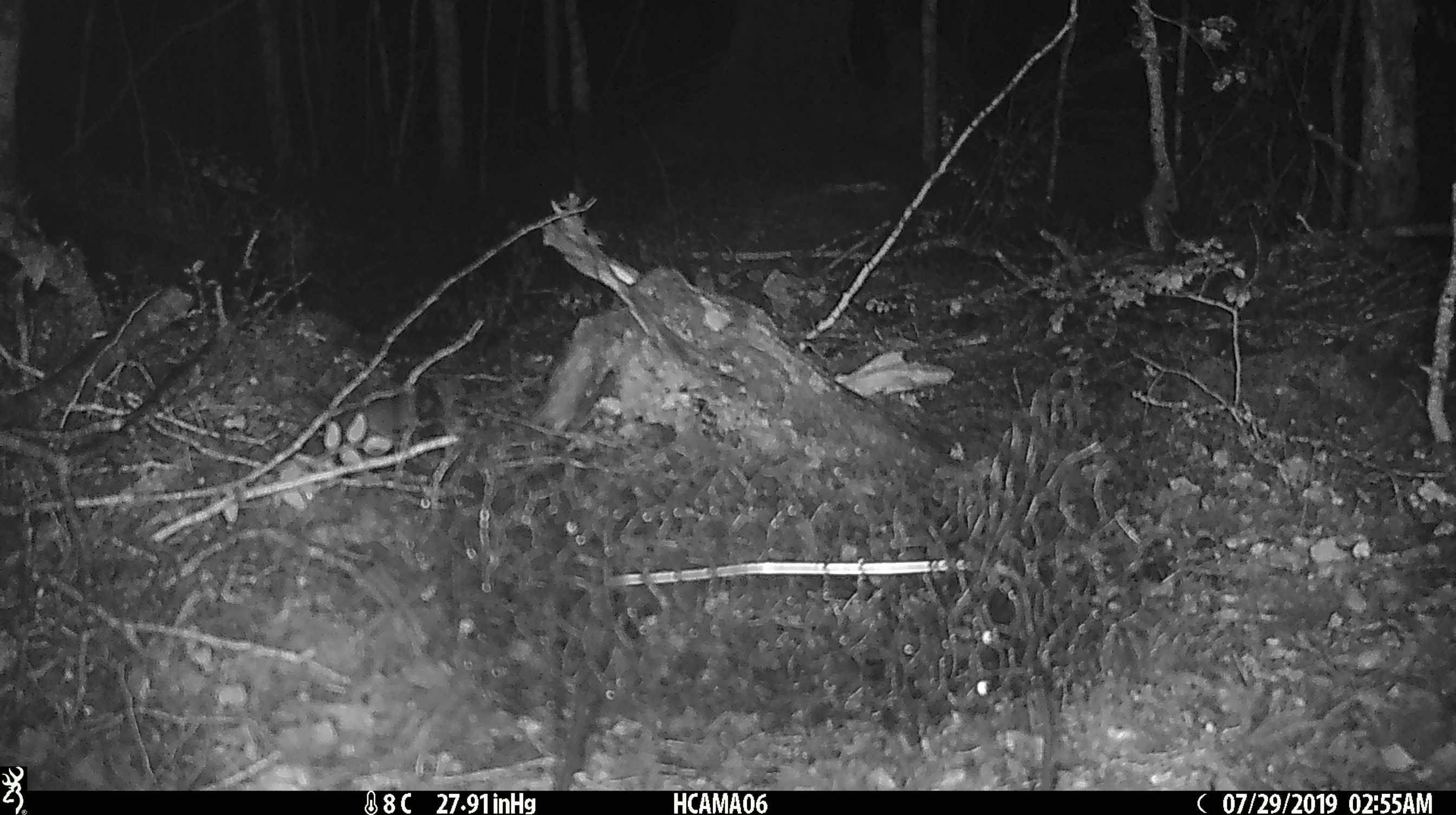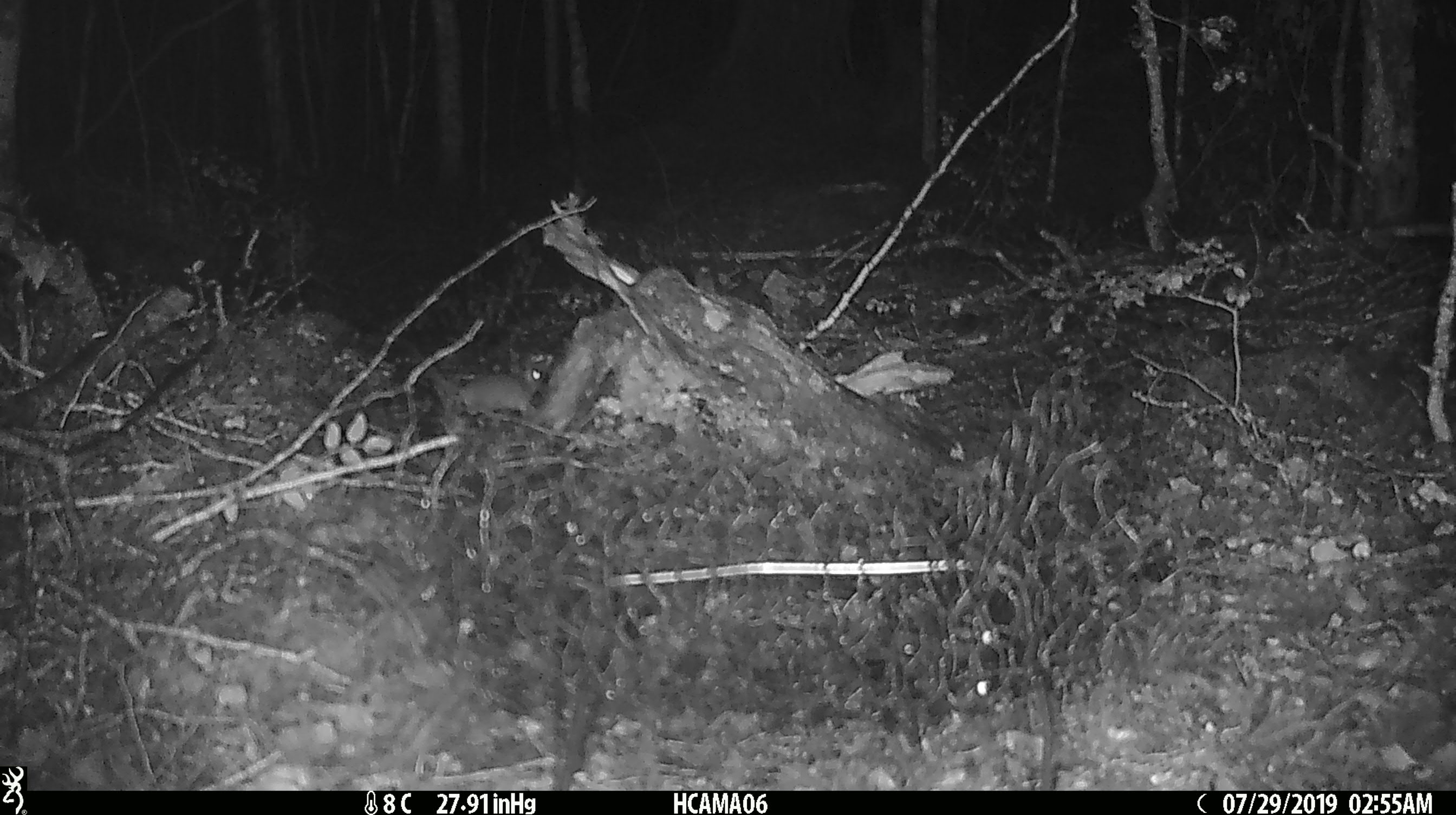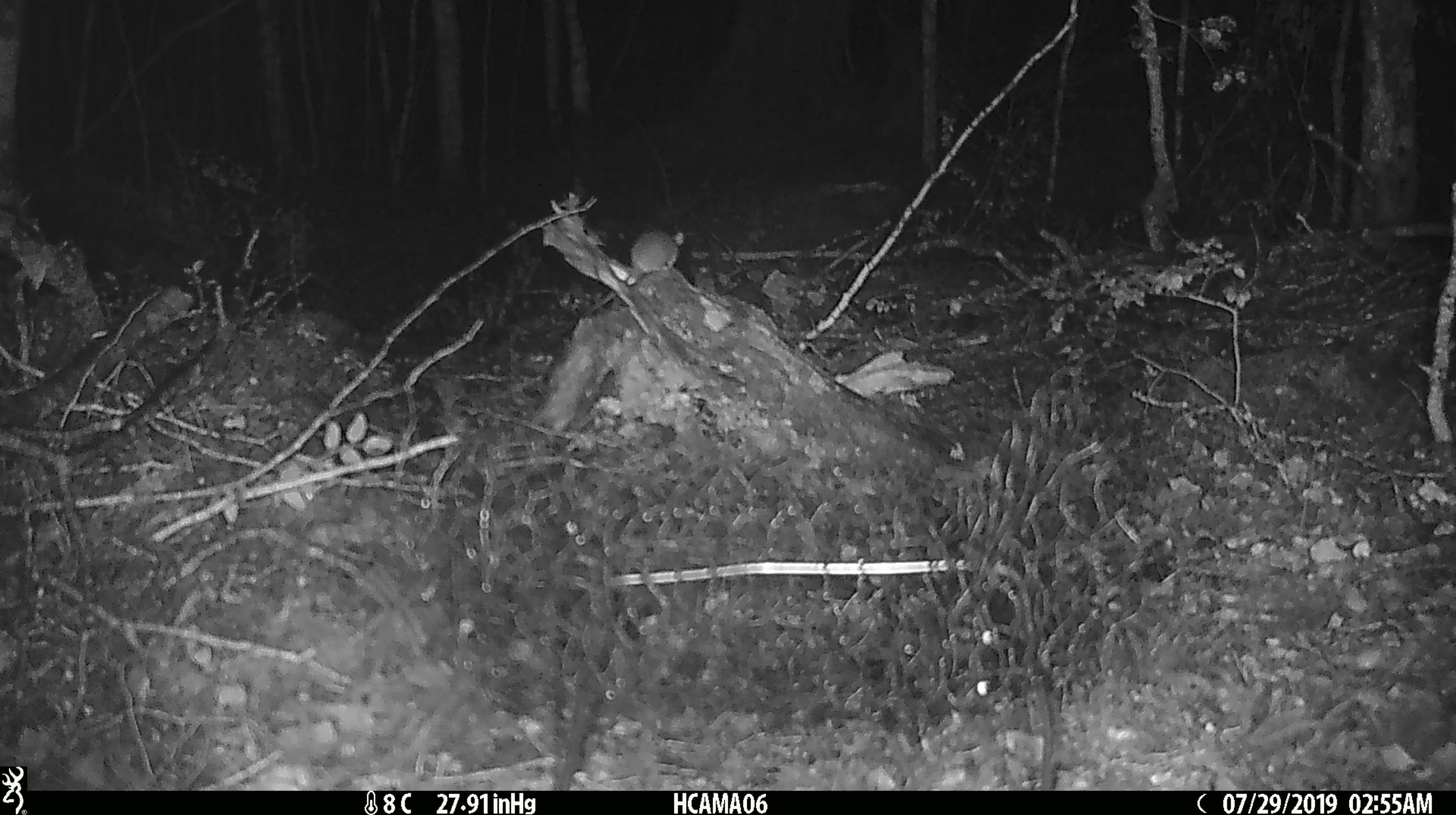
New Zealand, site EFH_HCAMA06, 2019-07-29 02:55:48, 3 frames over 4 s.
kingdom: Animalia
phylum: Chordata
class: Mammalia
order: Rodentia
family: Muridae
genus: Mus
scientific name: Mus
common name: mouse